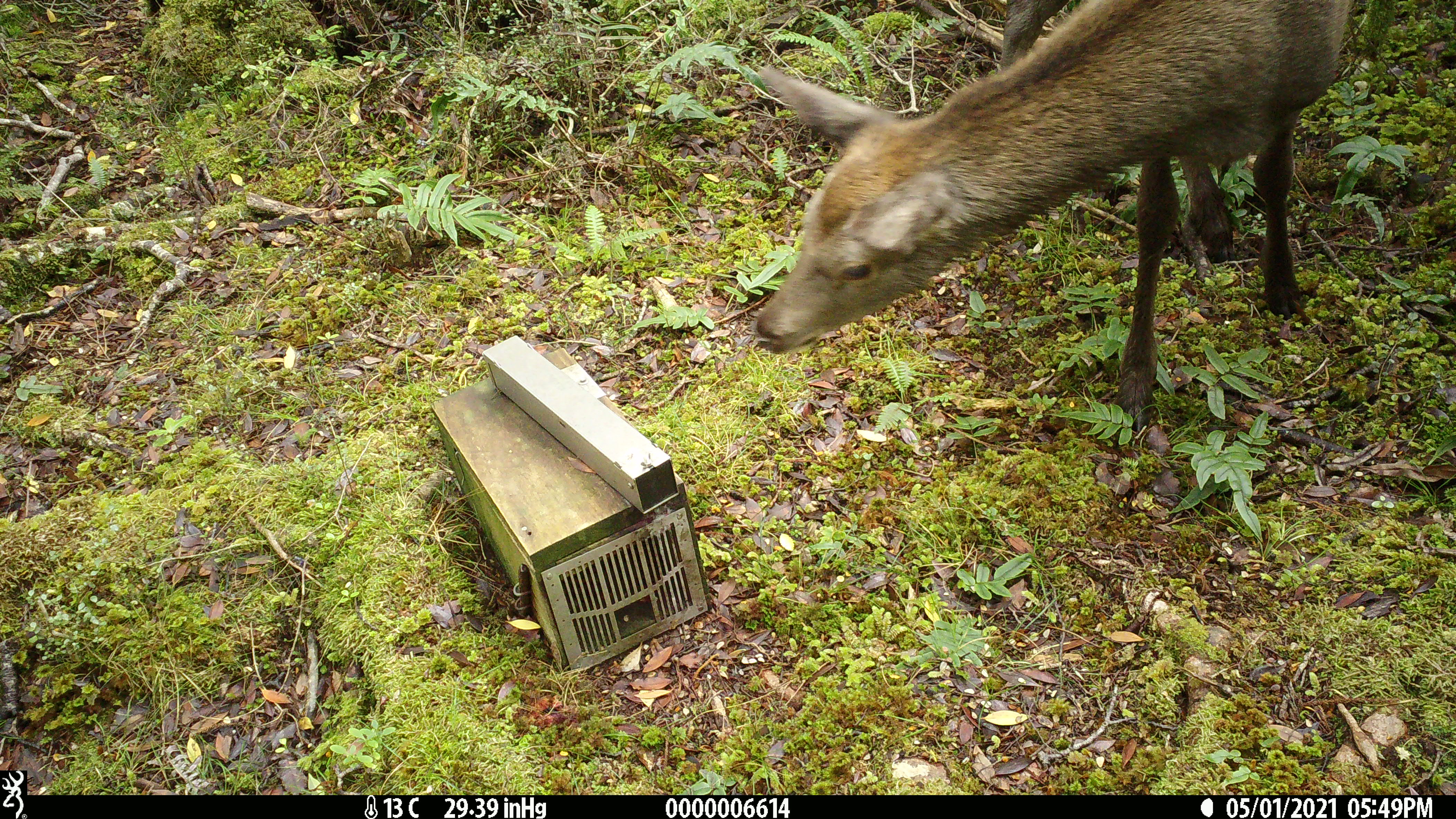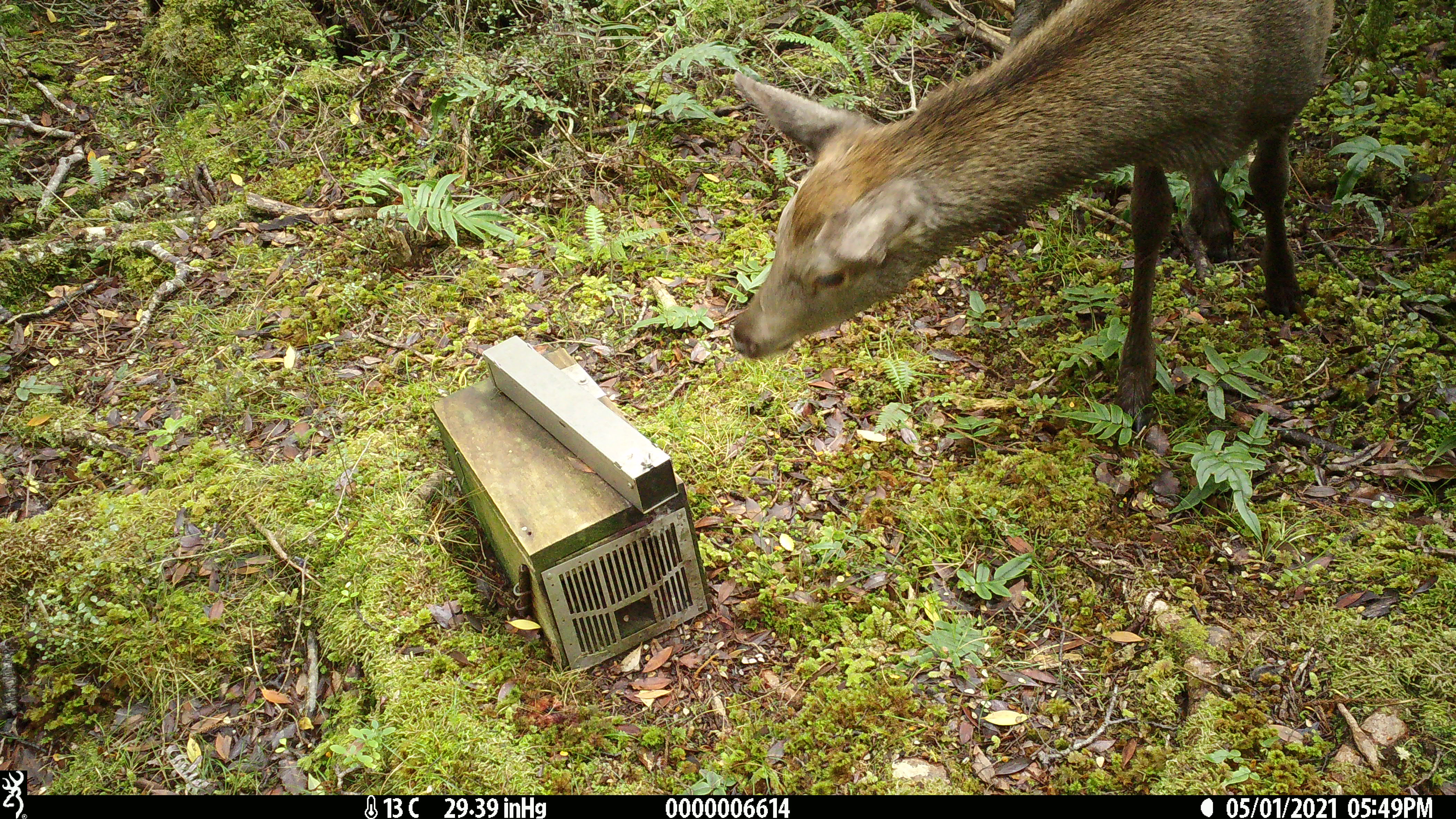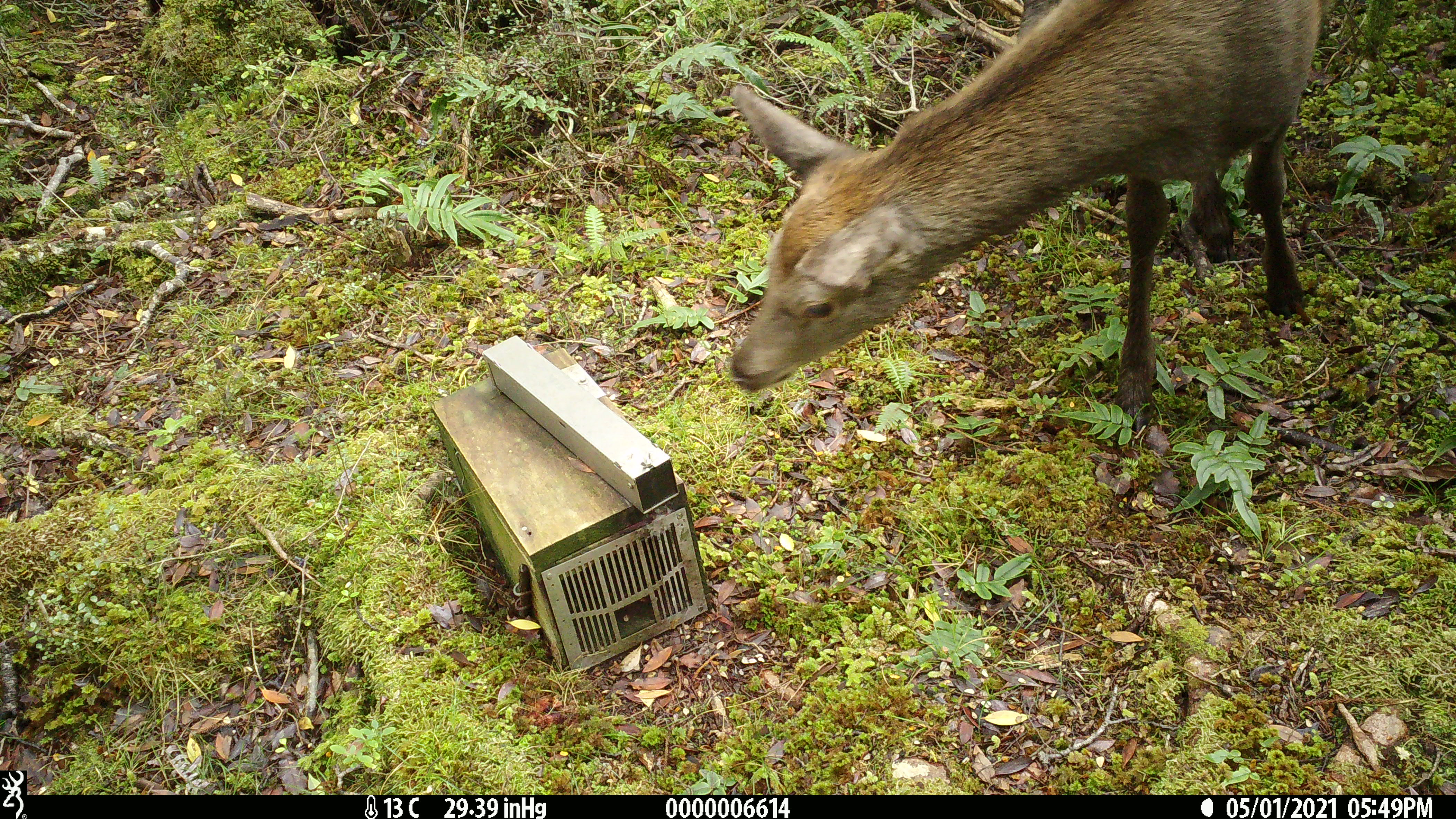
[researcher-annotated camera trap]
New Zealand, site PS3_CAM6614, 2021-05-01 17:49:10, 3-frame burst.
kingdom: Animalia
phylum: Chordata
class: Mammalia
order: Artiodactyla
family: Cervidae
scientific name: Cervidae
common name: deer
Deer (Cervidae).